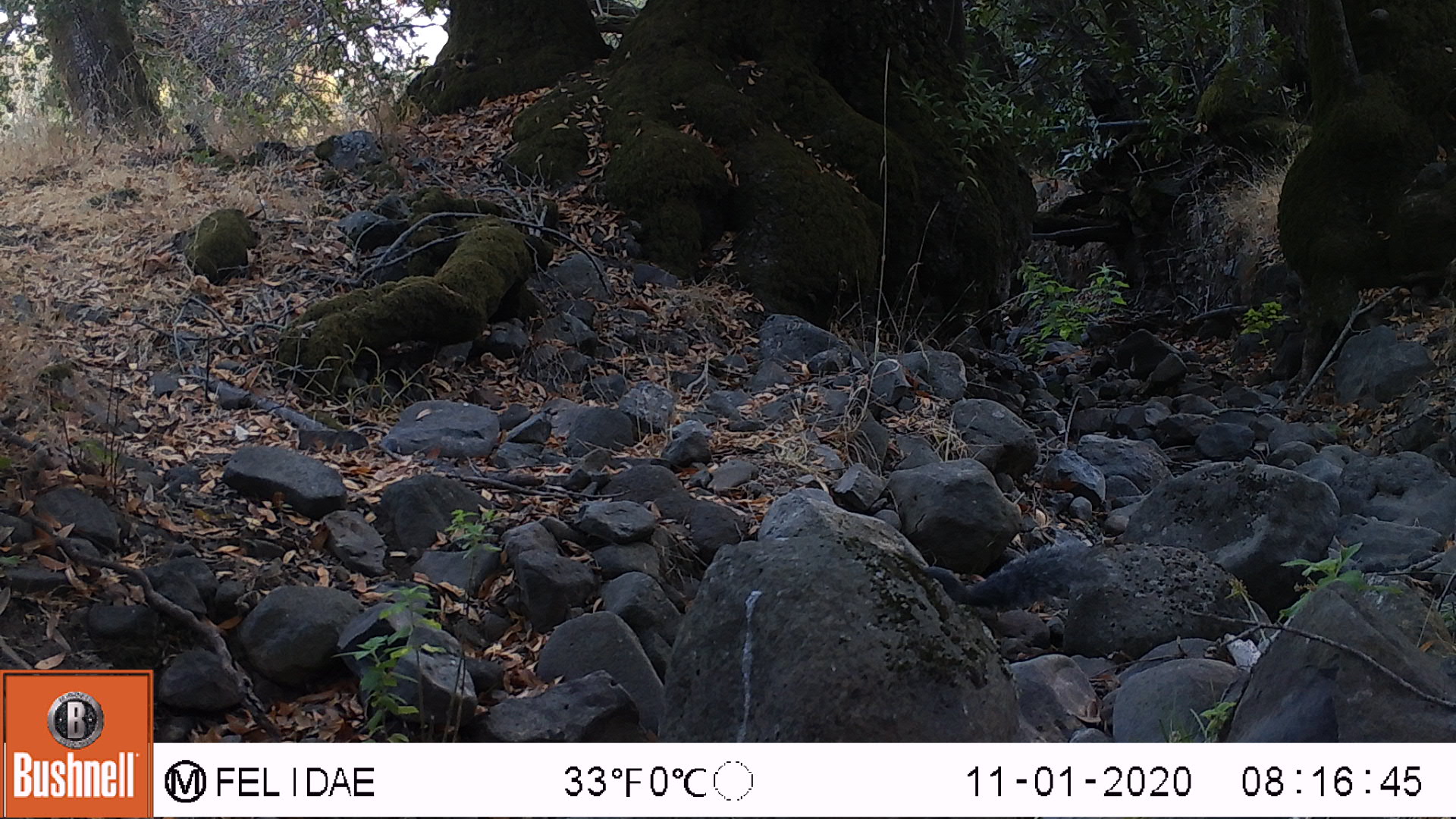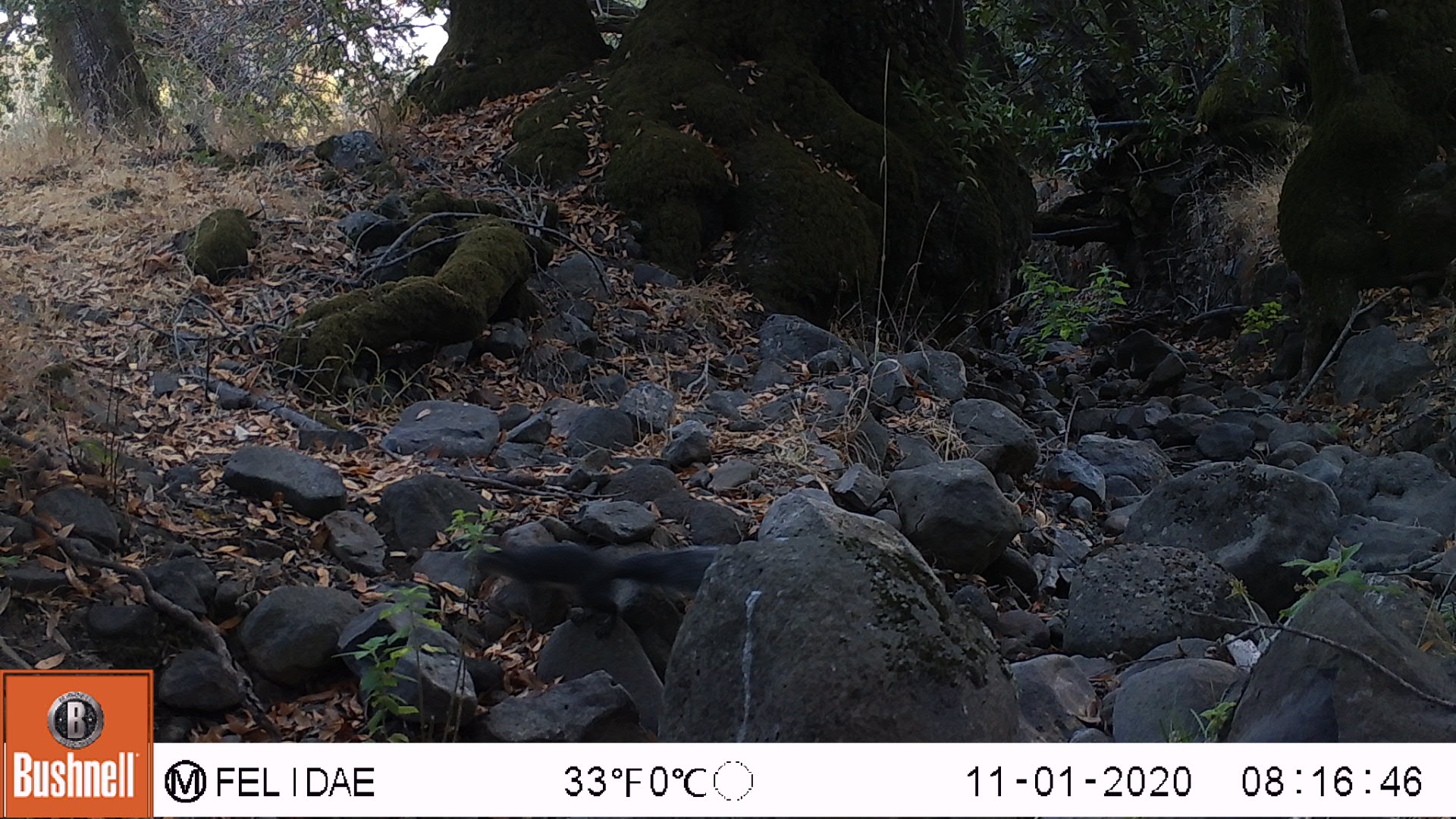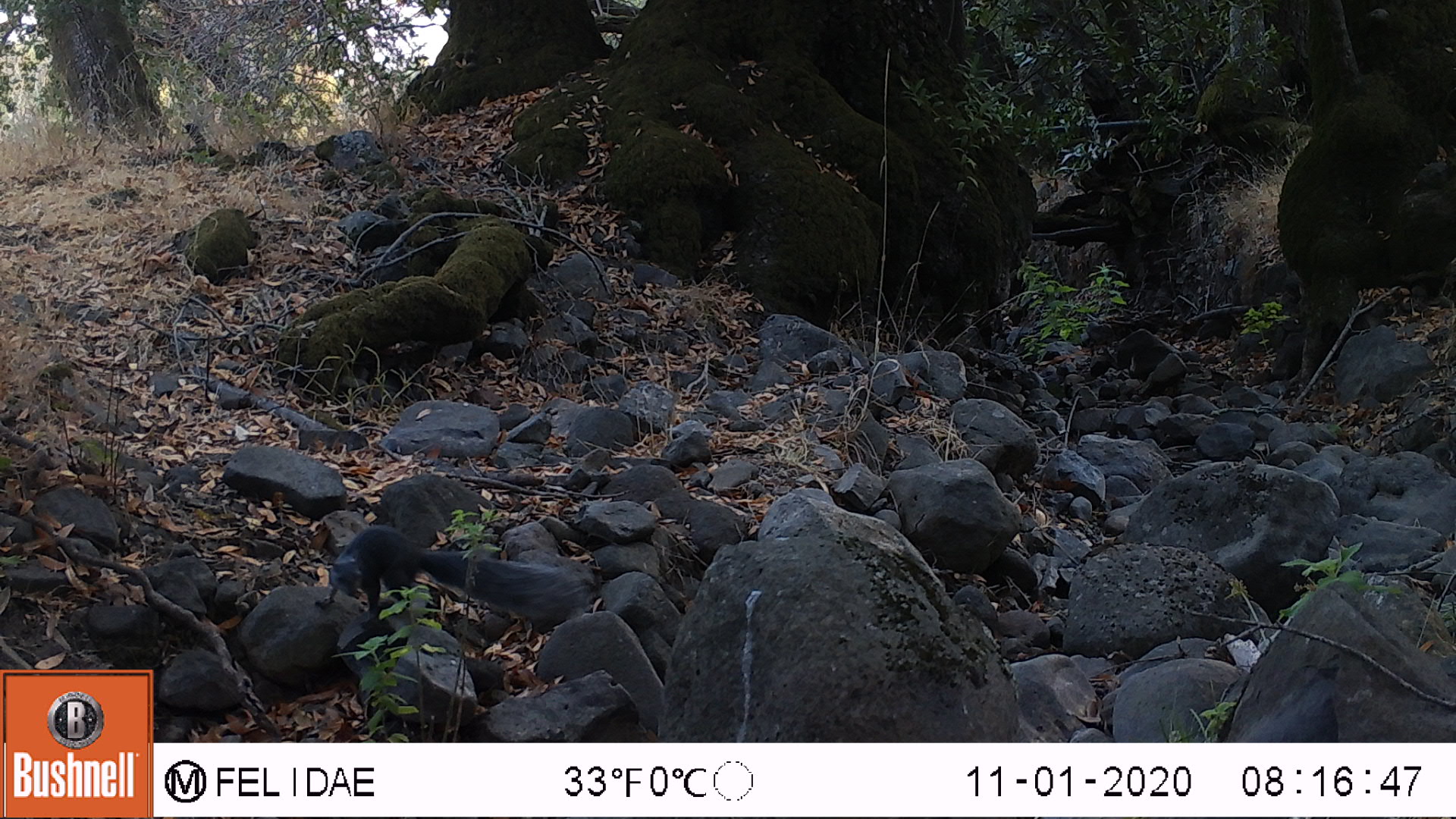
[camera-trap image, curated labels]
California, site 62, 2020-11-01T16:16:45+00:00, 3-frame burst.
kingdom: Animalia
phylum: Chordata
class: Mammalia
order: Rodentia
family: Sciuridae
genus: Sciurus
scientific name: Sciurus griseus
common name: western gray squirrel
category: western grey squirrel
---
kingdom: Animalia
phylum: Chordata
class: Mammalia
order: Rodentia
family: Sciuridae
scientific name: Sciuridae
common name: squirrel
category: unknown squirrel